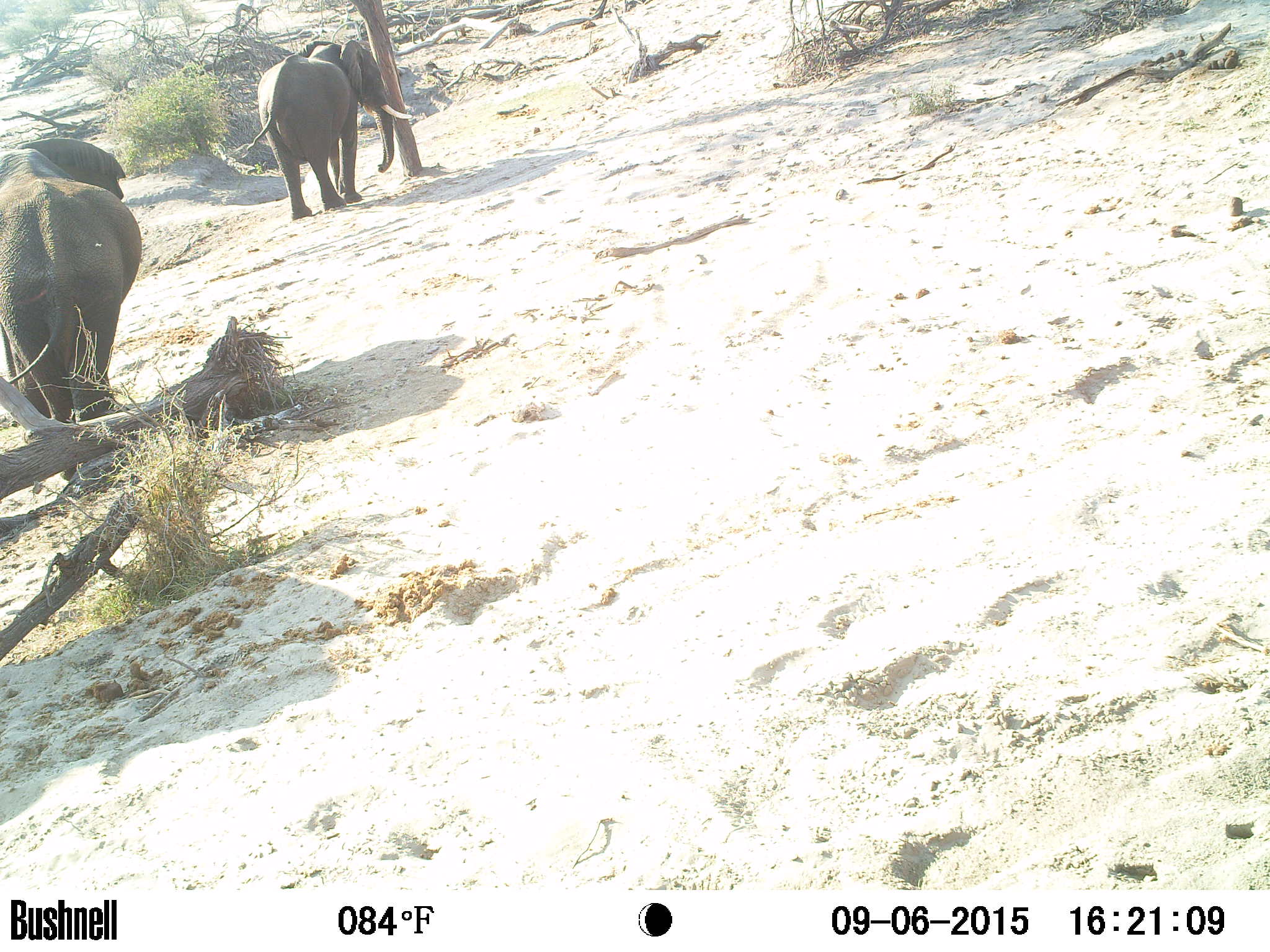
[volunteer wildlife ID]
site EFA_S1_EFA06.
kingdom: Animalia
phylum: Chordata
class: Mammalia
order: Proboscidea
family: Elephantidae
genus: Loxodonta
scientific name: Loxodonta africana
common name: african bush elephant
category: elephant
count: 2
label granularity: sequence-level